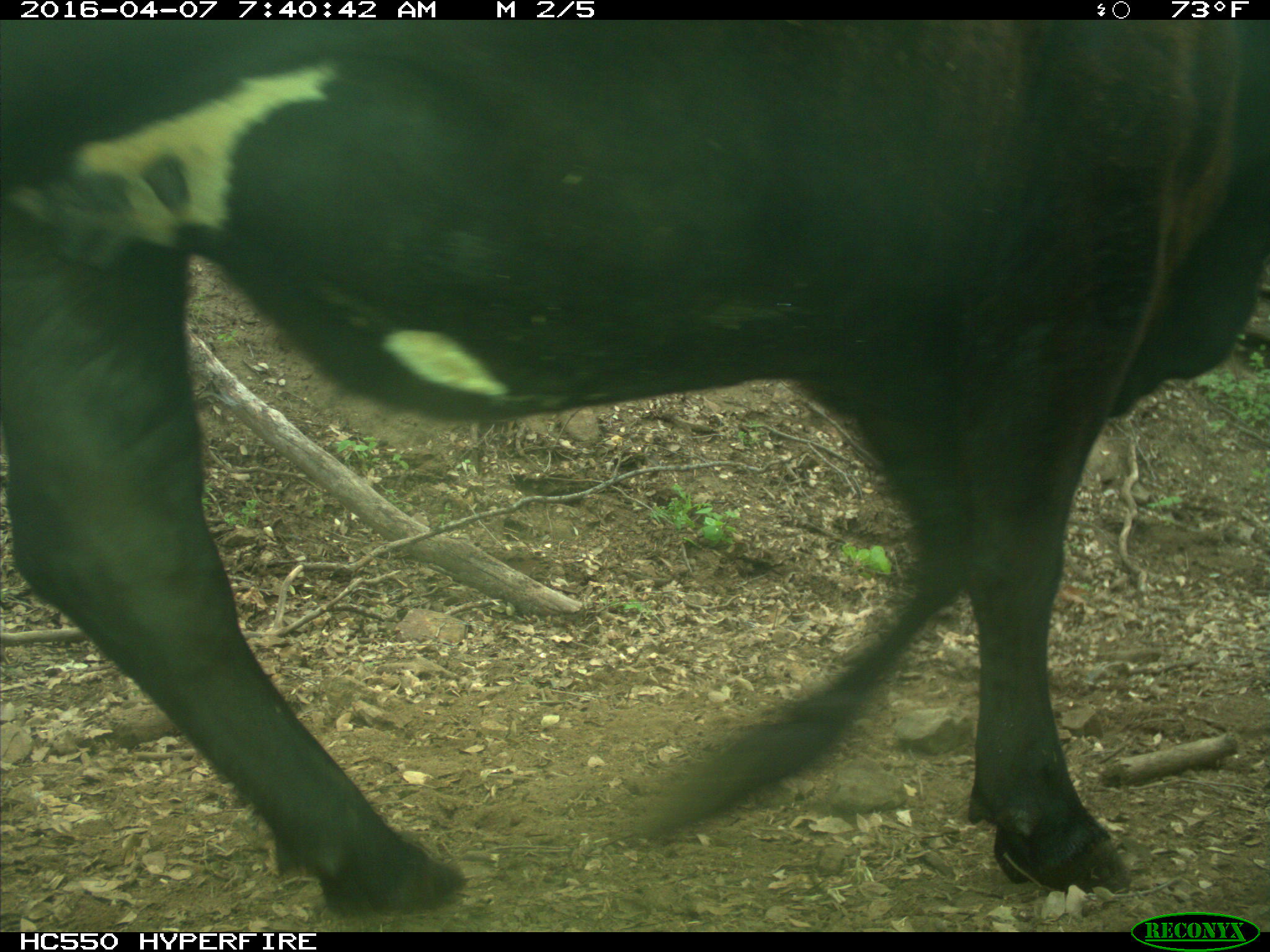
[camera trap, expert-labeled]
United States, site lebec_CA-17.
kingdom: Animalia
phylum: Chordata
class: Mammalia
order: Artiodactyla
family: Bovidae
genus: Bos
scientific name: Bos taurus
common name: domestic cow